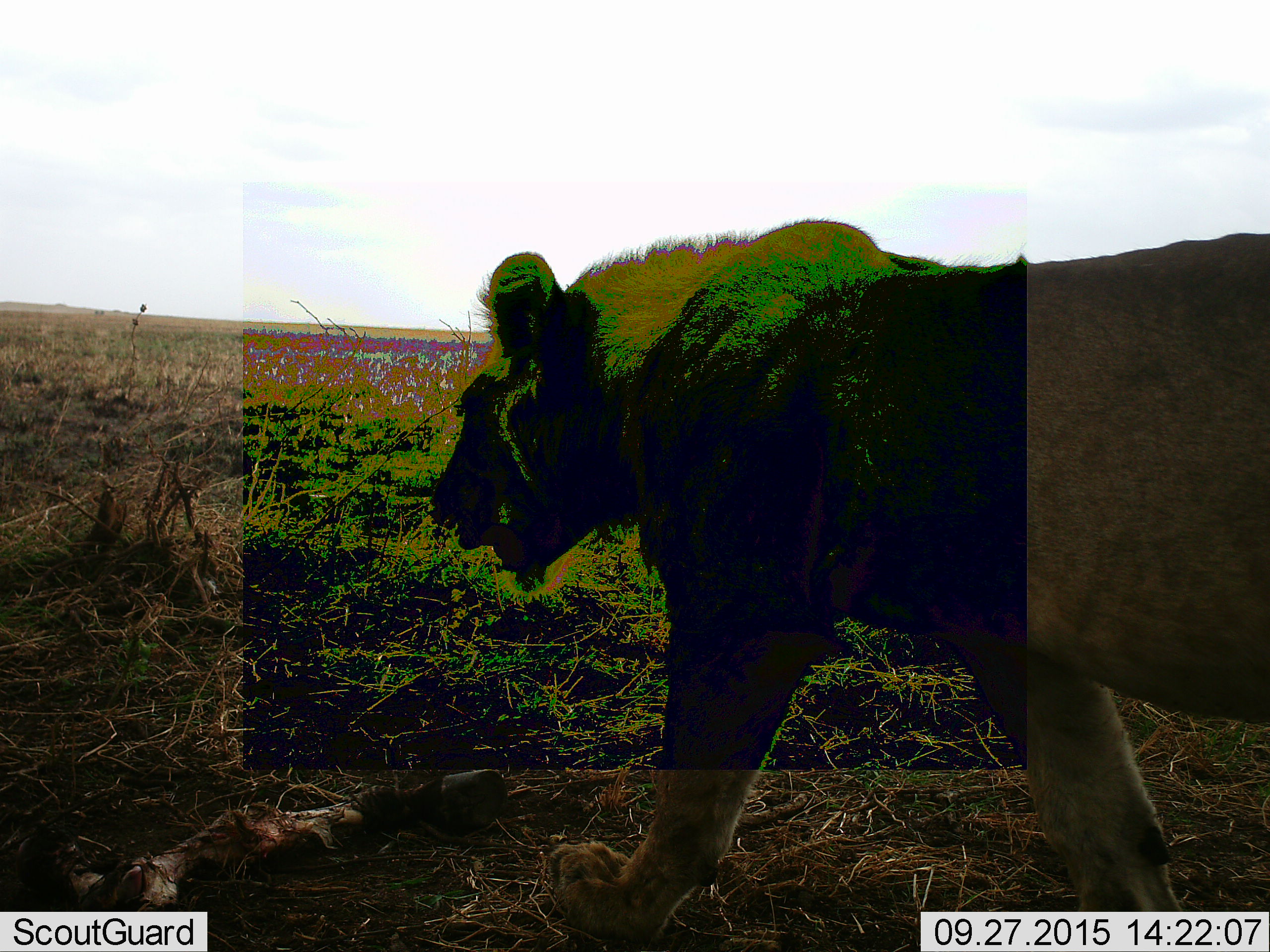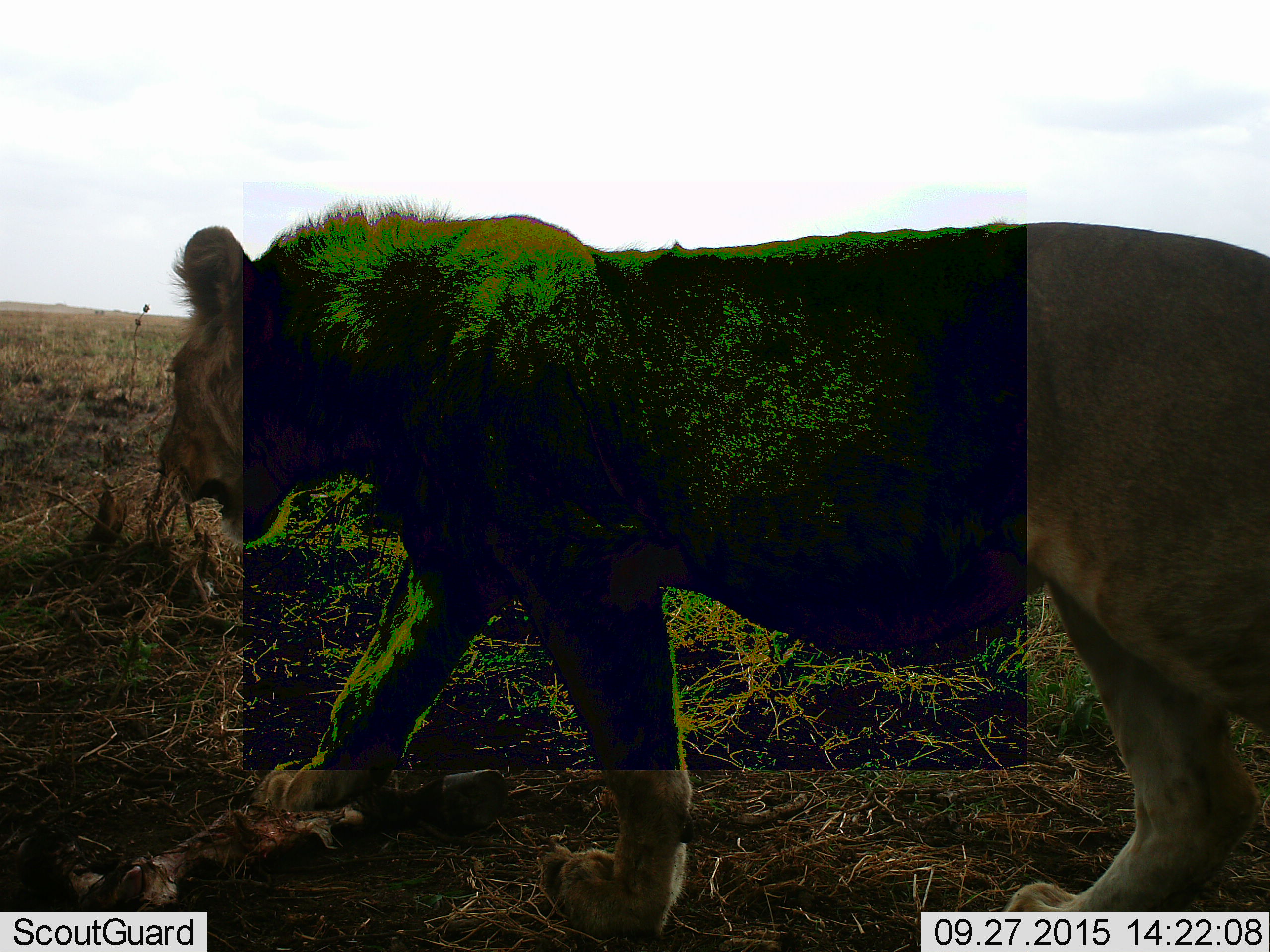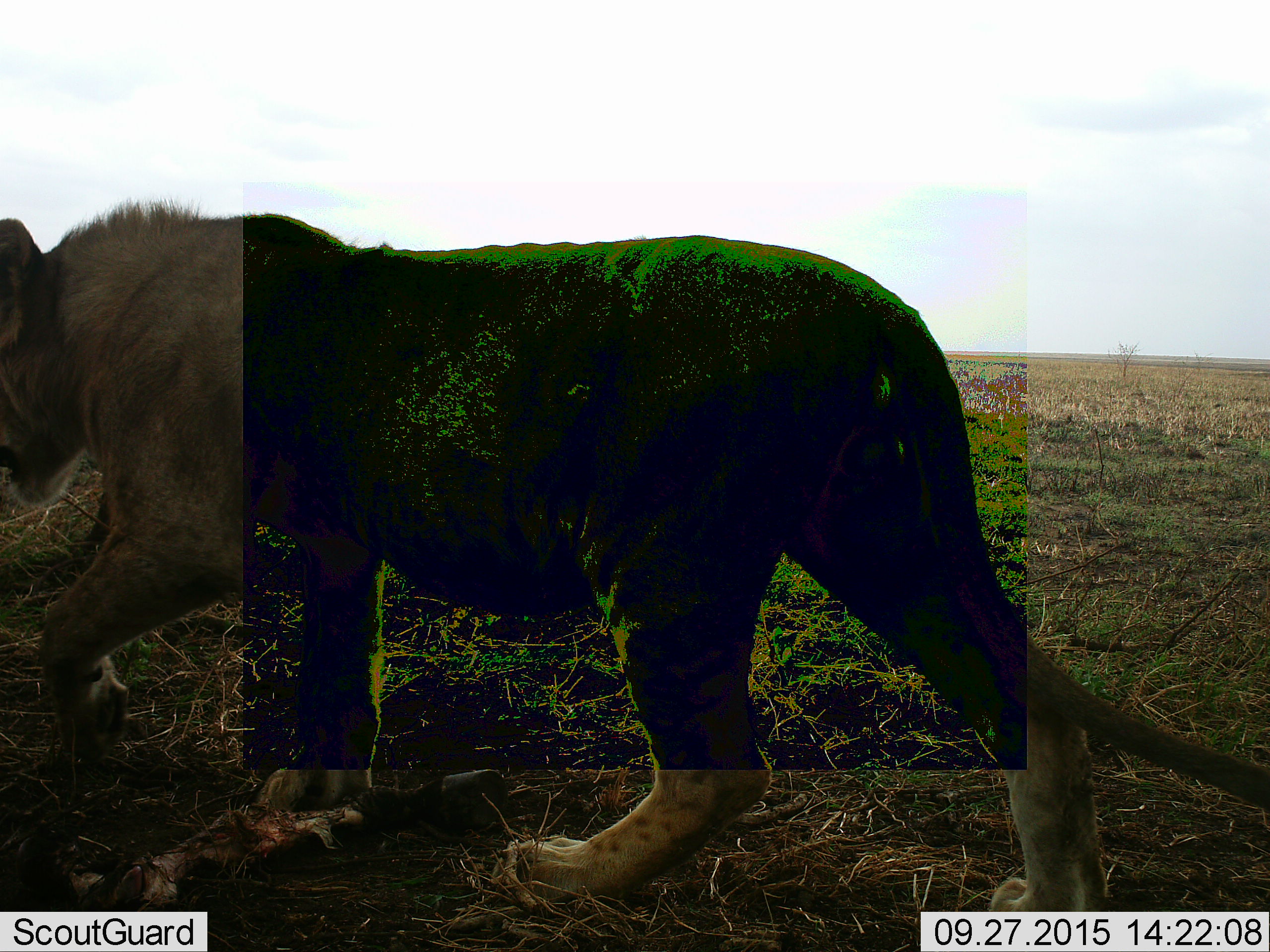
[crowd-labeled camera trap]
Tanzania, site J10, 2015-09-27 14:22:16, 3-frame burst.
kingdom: Animalia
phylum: Chordata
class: Mammalia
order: Carnivora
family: Felidae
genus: Panthera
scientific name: Panthera leo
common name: lion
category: lionfemale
Lionfemale (lion) (Panthera leo), count 1. Behavior (volunteer vote fractions): standing 0%, resting 0%, moving 100%, interacting 0%. Young present (vote fraction): 0%. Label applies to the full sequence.